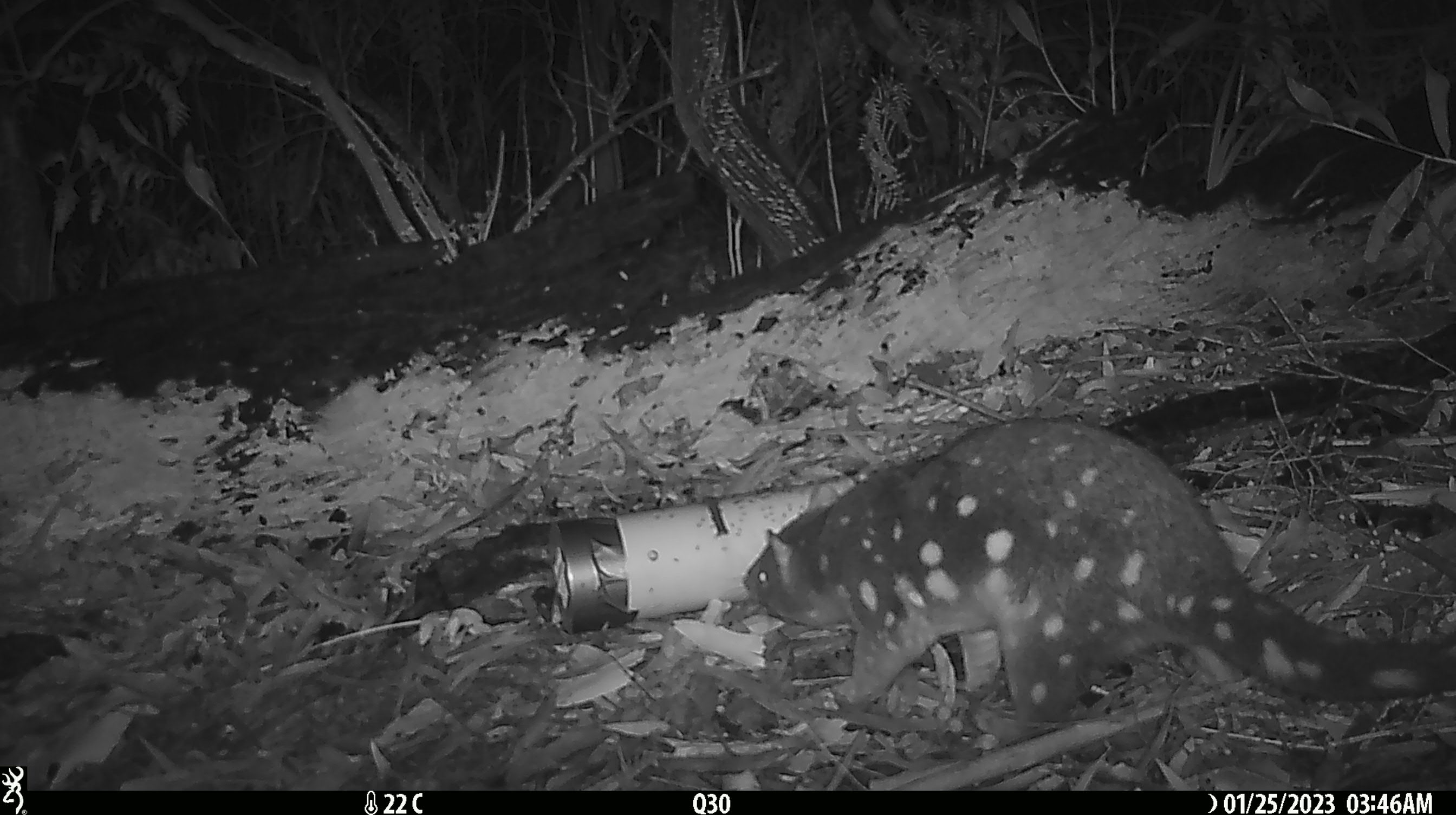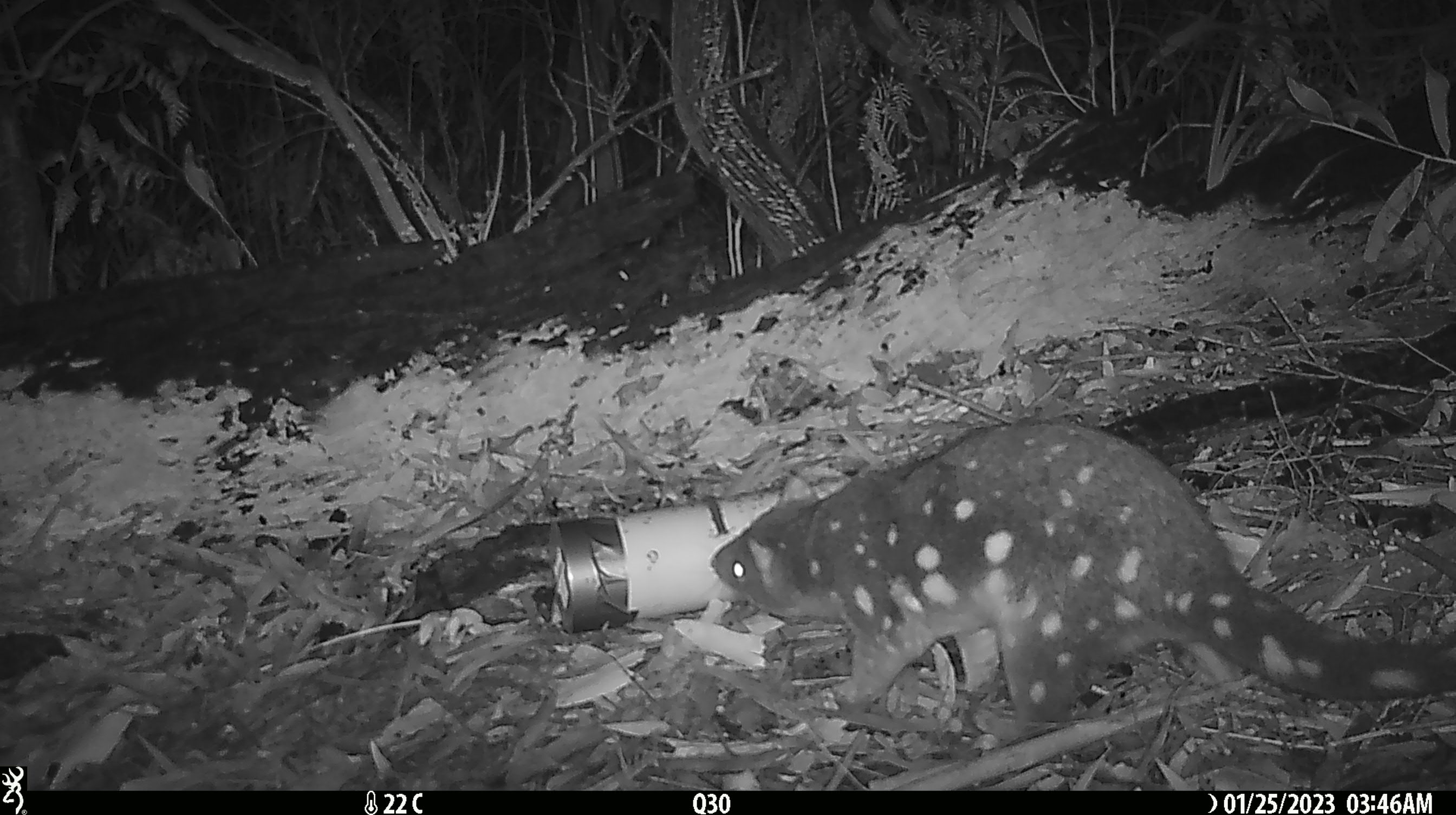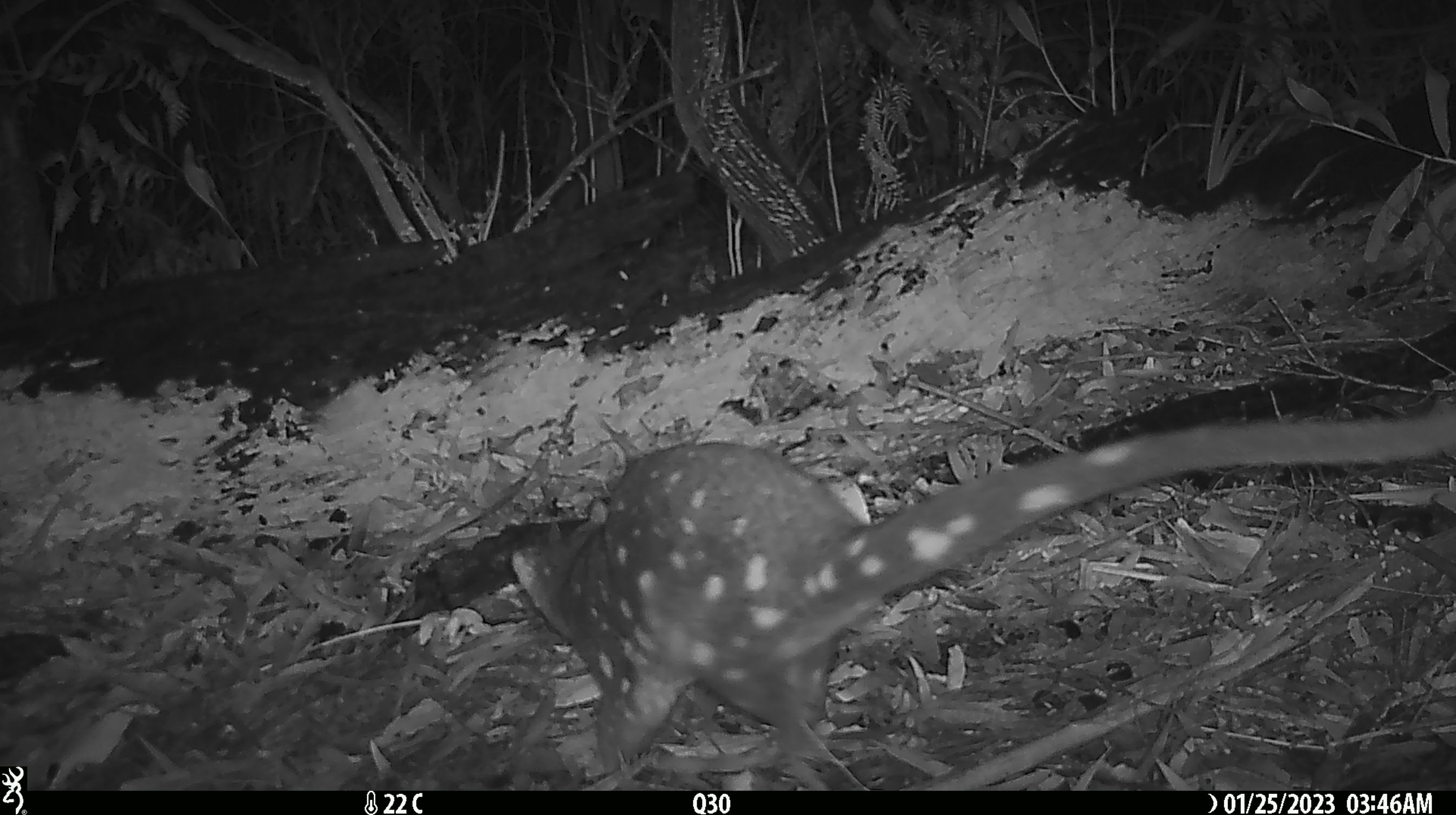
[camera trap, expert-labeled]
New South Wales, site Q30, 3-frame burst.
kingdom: Animalia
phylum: Chordata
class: Mammalia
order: Dasyuromorphia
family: Dasyuridae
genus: Dasyurus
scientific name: Dasyurus maculatus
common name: spotted-tailed quoll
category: quoll